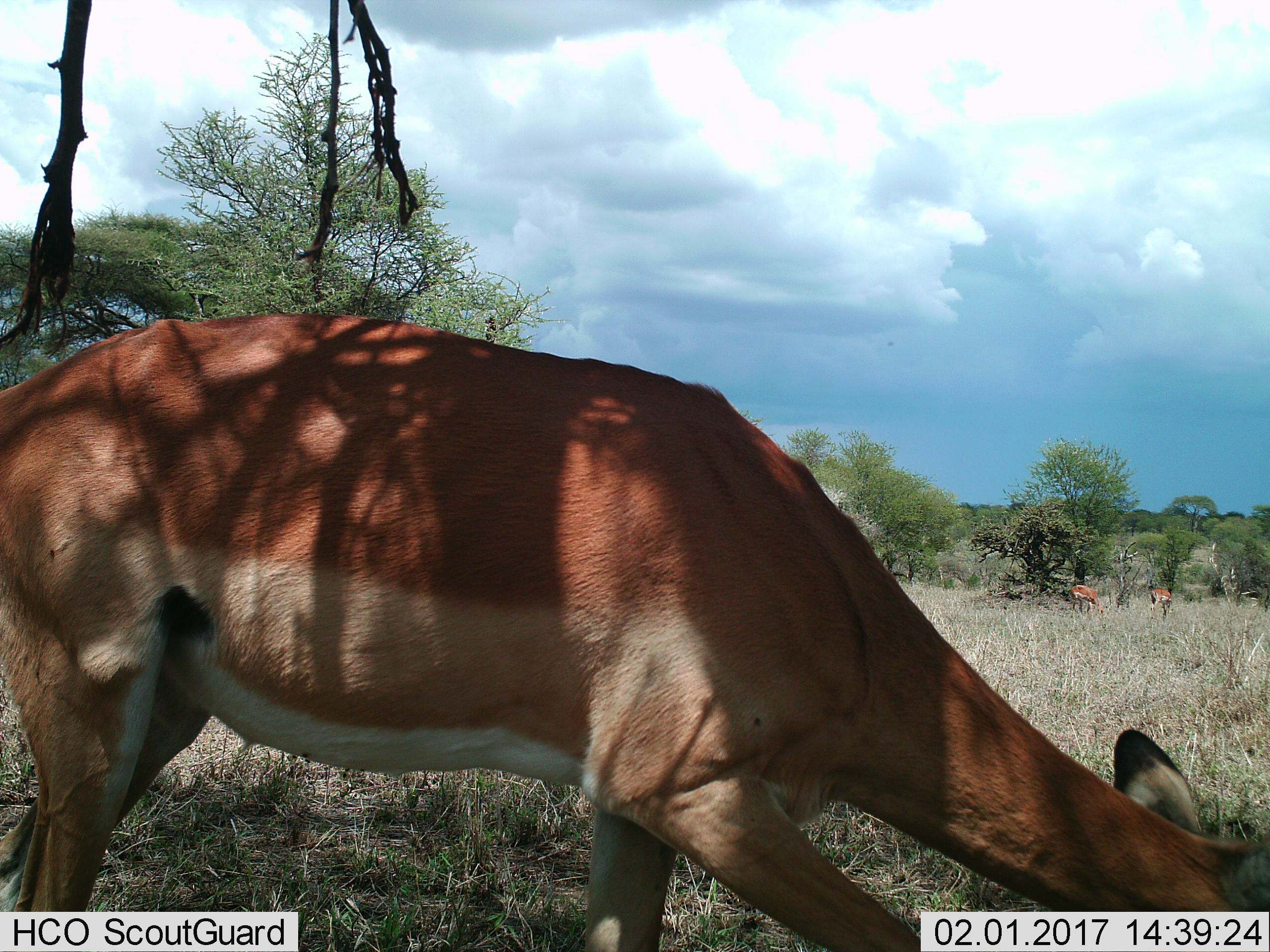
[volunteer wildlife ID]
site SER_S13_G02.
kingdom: Animalia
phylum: Chordata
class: Mammalia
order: Artiodactyla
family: Bovidae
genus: Aepyceros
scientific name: Aepyceros melampus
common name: impala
Impala (Aepyceros melampus), count 3. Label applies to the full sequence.